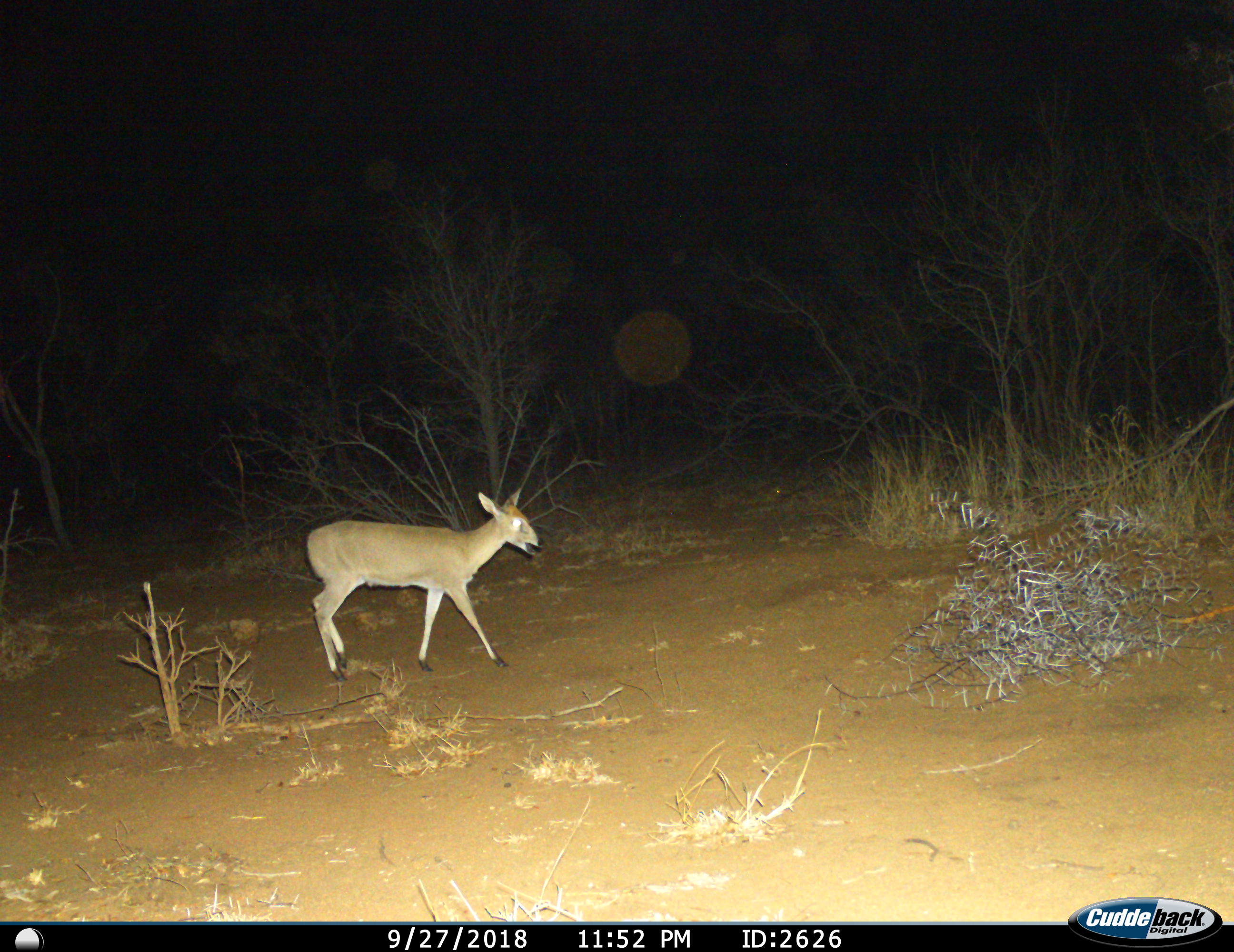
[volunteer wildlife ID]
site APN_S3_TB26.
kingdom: Animalia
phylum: Chordata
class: Mammalia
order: Artiodactyla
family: Bovidae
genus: Sylvicapra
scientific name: Sylvicapra grimmia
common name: common duiker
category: duikercommongrey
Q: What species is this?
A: Duikercommongrey (common duiker) (Sylvicapra grimmia).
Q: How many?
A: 1.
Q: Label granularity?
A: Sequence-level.